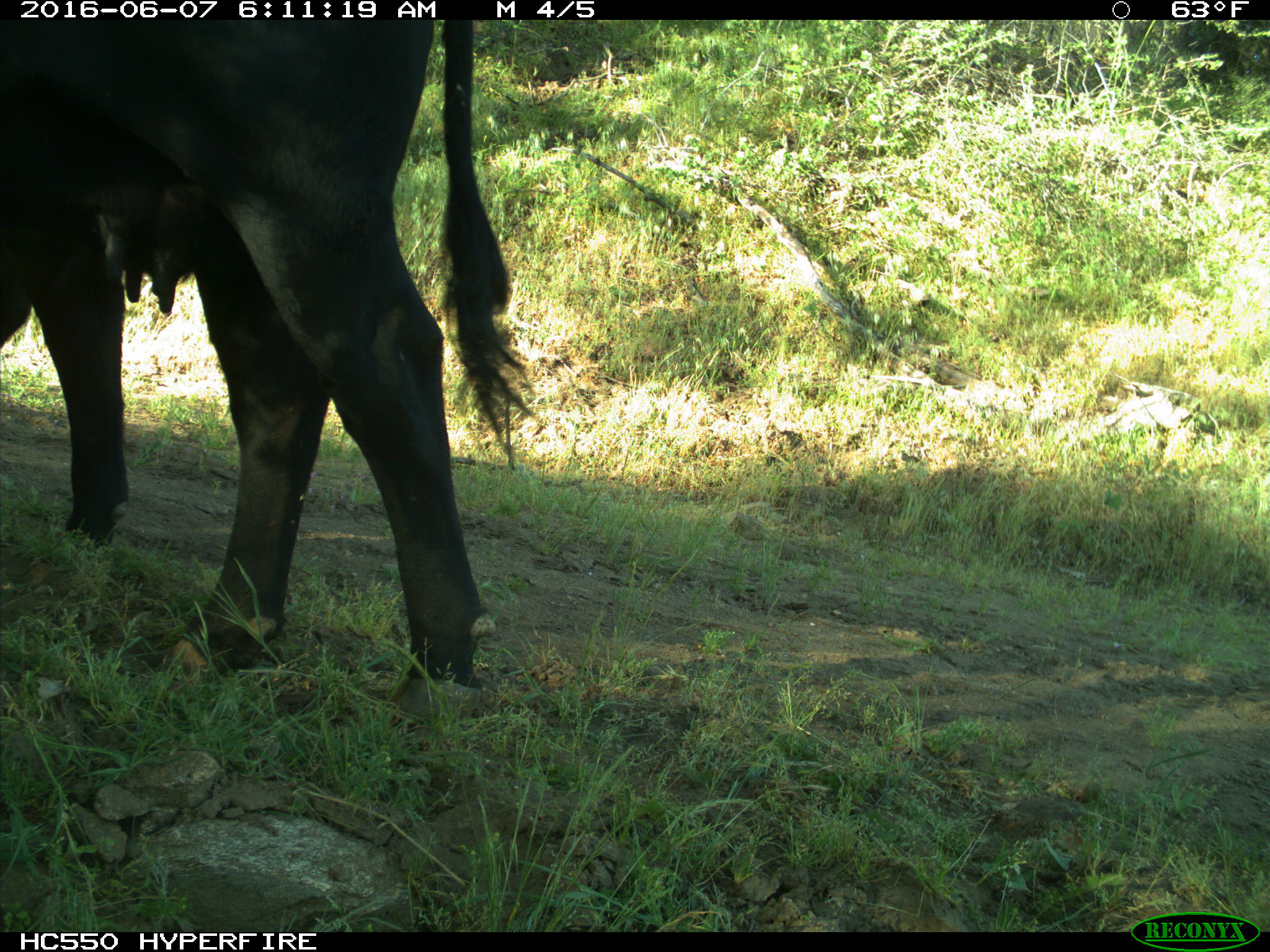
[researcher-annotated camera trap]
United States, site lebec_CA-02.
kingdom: Animalia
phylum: Chordata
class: Mammalia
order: Artiodactyla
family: Bovidae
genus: Bos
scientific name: Bos taurus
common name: domestic cow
Bos taurus (domestic cow).